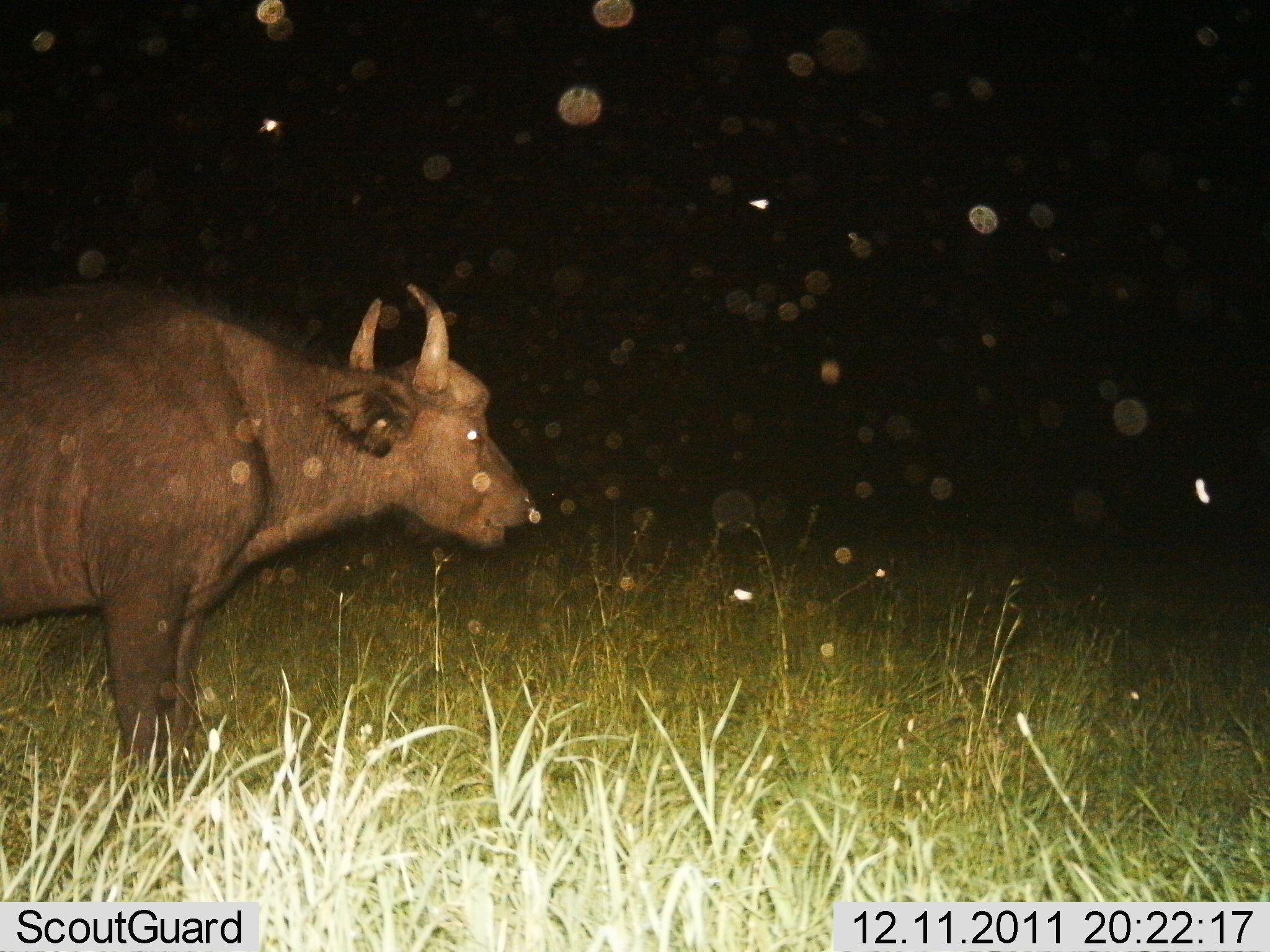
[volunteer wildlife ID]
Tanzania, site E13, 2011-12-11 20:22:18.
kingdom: Animalia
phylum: Chordata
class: Mammalia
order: Artiodactyla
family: Bovidae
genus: Syncerus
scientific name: Syncerus caffer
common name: cape buffalo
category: buffalo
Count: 1.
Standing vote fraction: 92%.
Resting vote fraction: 0%.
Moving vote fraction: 8%.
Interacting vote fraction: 0%.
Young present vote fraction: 0%.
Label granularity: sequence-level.